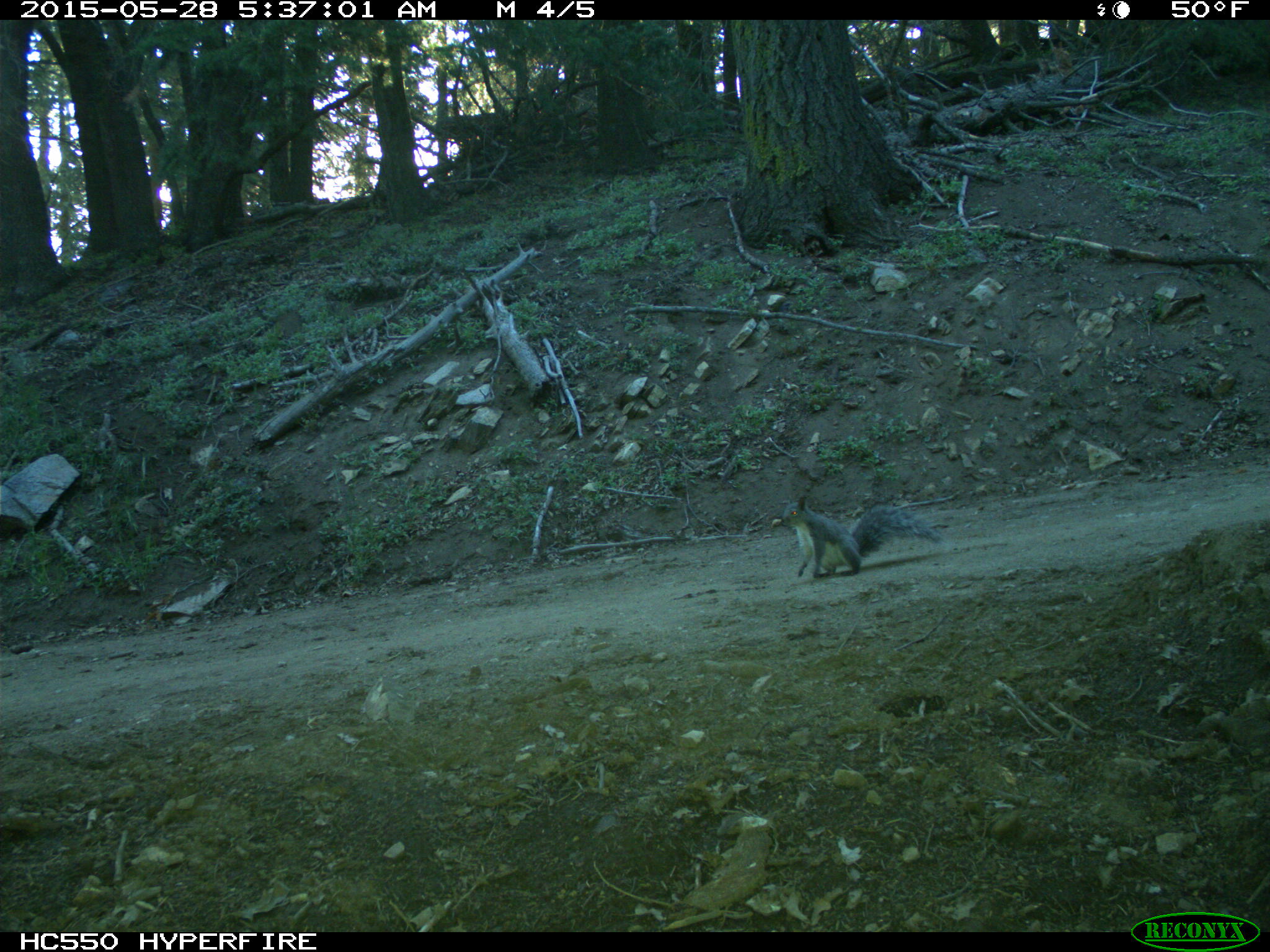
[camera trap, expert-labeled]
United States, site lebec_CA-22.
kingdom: Animalia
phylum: Chordata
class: Mammalia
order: Rodentia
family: Sciuridae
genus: Sciurus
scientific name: Sciurus carolinensis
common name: eastern gray squirrel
Sciurus carolinensis (eastern gray squirrel).